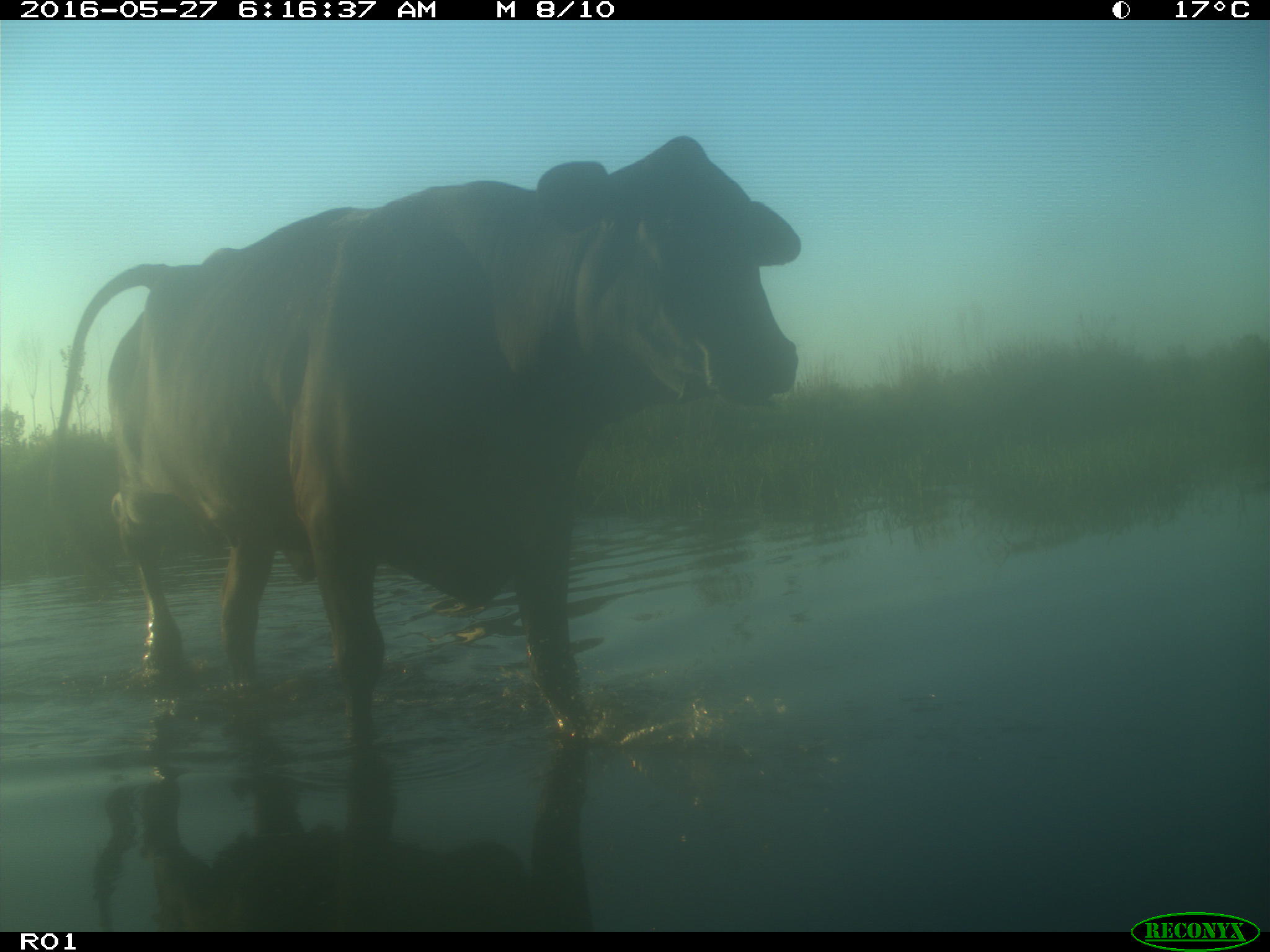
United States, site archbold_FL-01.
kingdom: Animalia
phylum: Chordata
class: Mammalia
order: Artiodactyla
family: Bovidae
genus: Bos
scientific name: Bos taurus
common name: domestic cow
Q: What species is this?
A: Bos taurus (domestic cow).